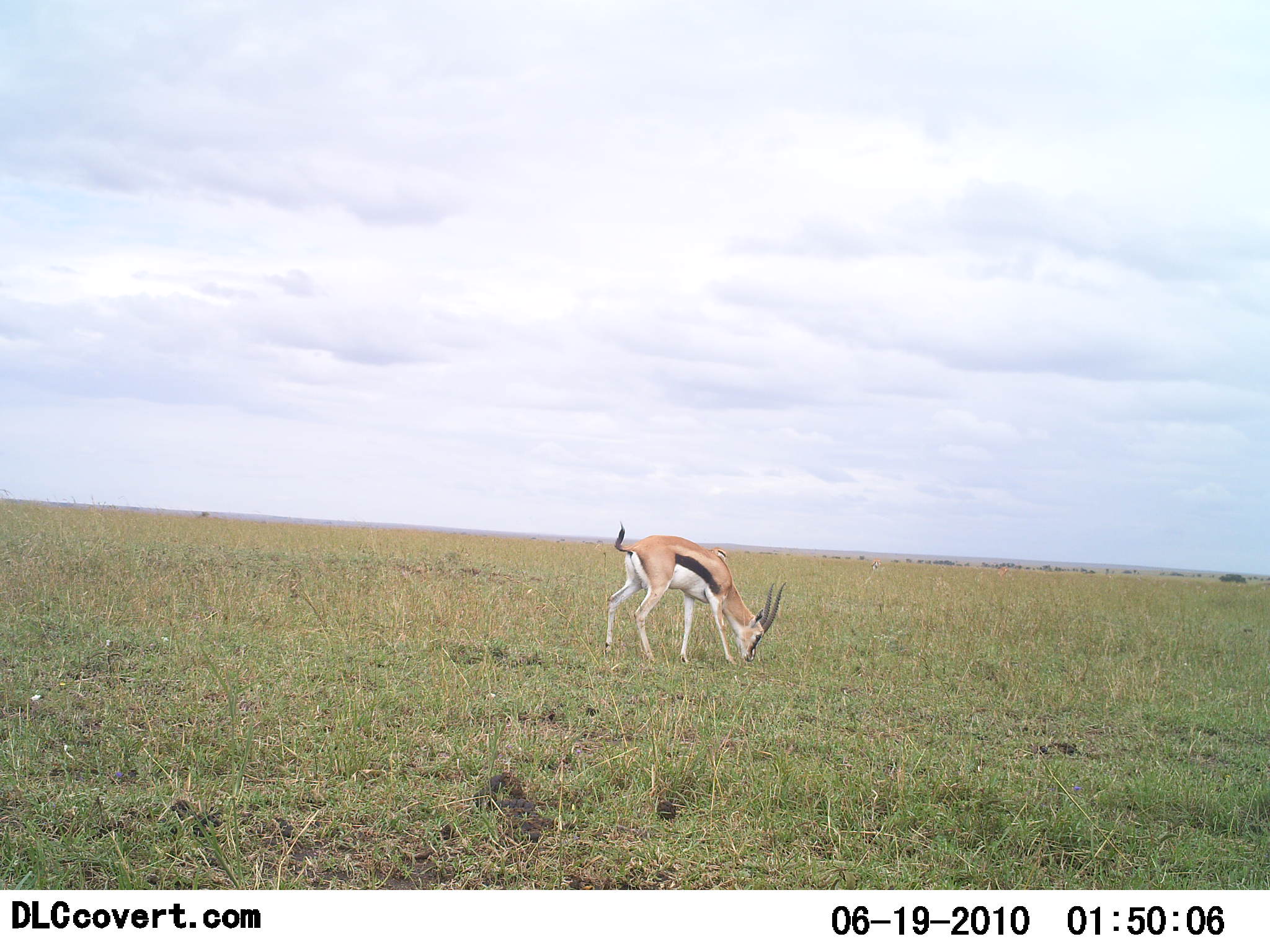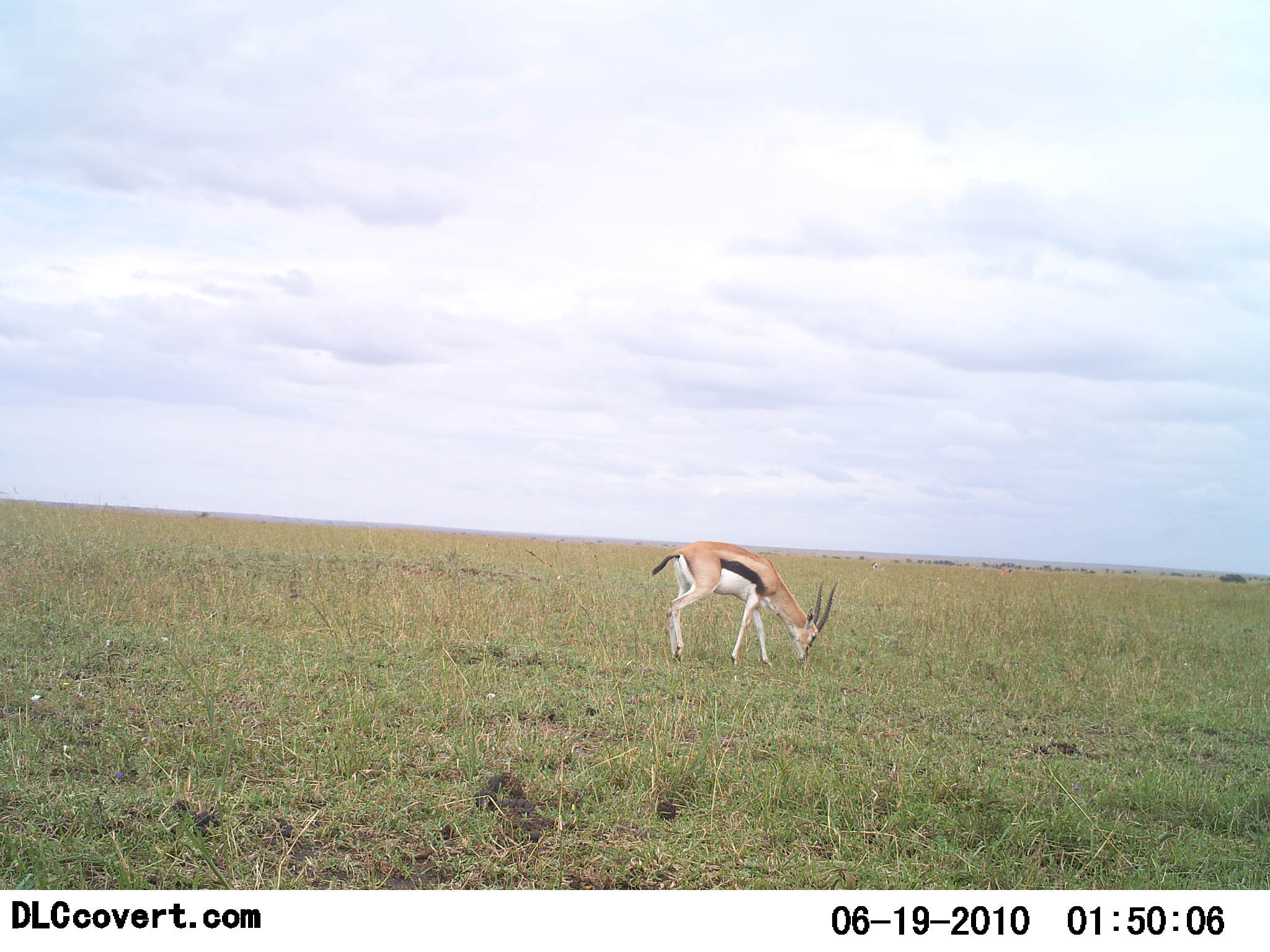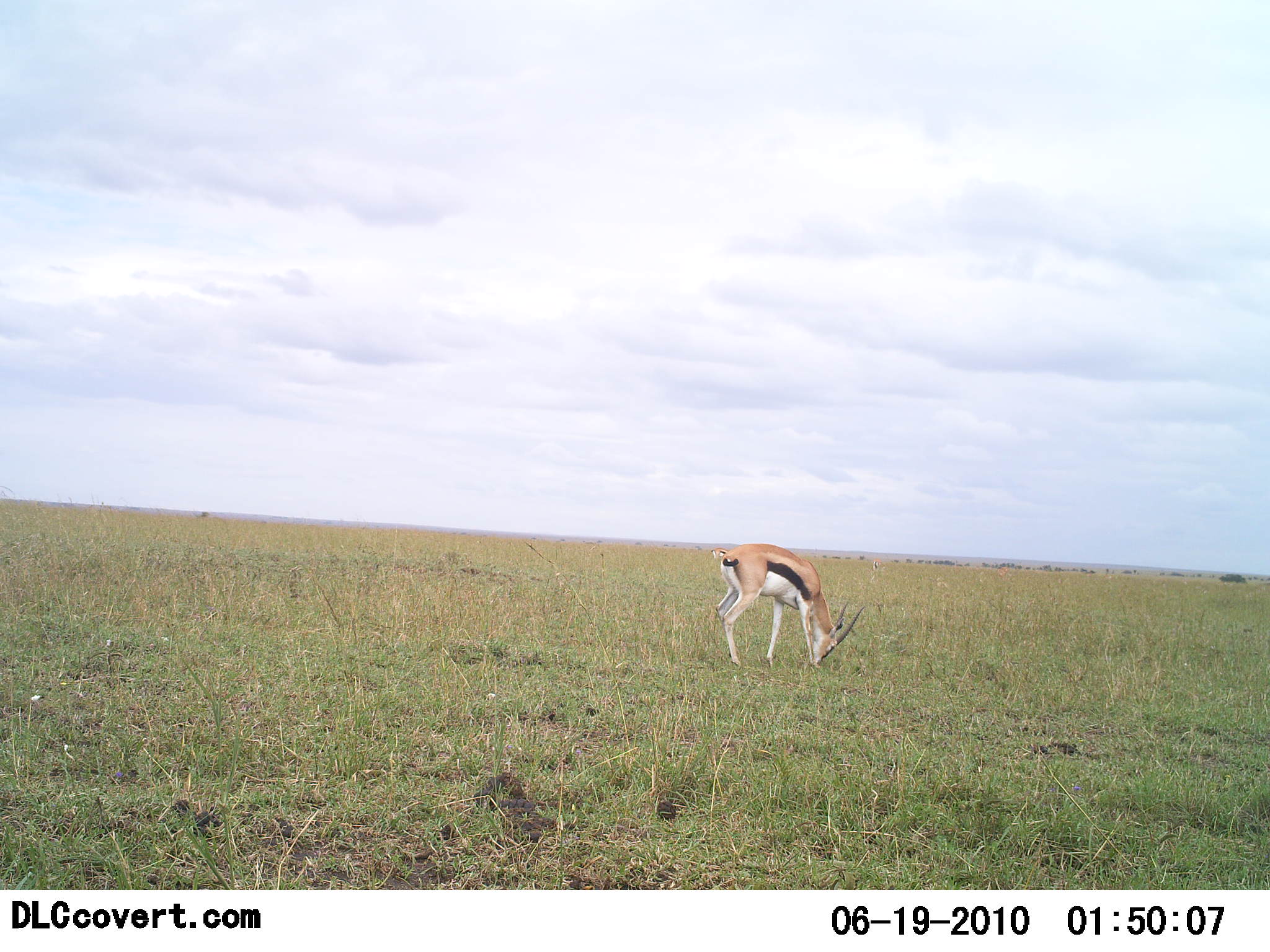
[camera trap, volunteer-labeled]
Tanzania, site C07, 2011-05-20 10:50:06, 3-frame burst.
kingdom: Animalia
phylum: Chordata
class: Mammalia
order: Artiodactyla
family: Bovidae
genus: Eudorcas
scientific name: Eudorcas thomsonii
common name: thomson's gazelle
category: gazellethomsons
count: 1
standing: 18%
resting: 0%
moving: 0%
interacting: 0%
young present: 0%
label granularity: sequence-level